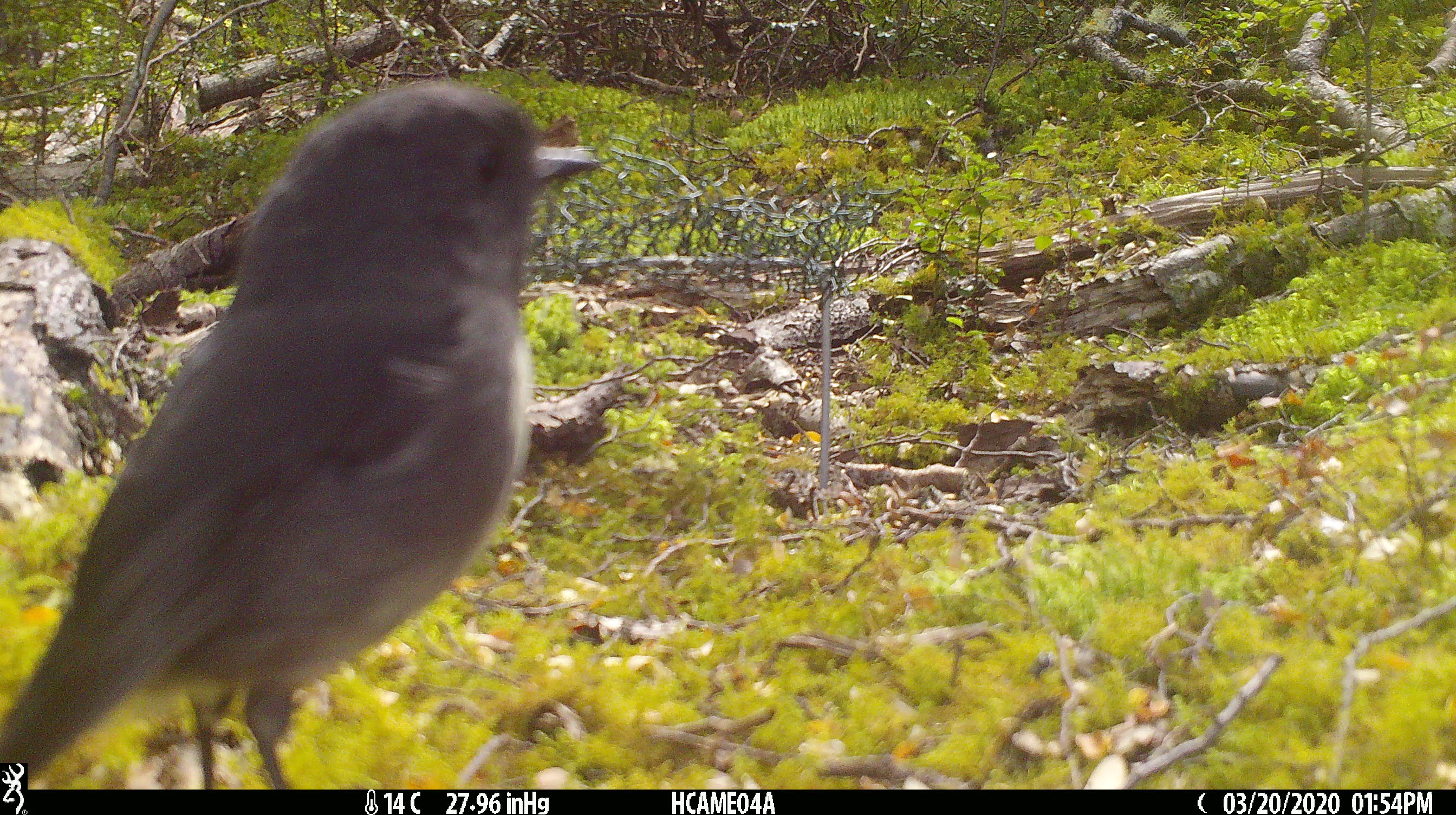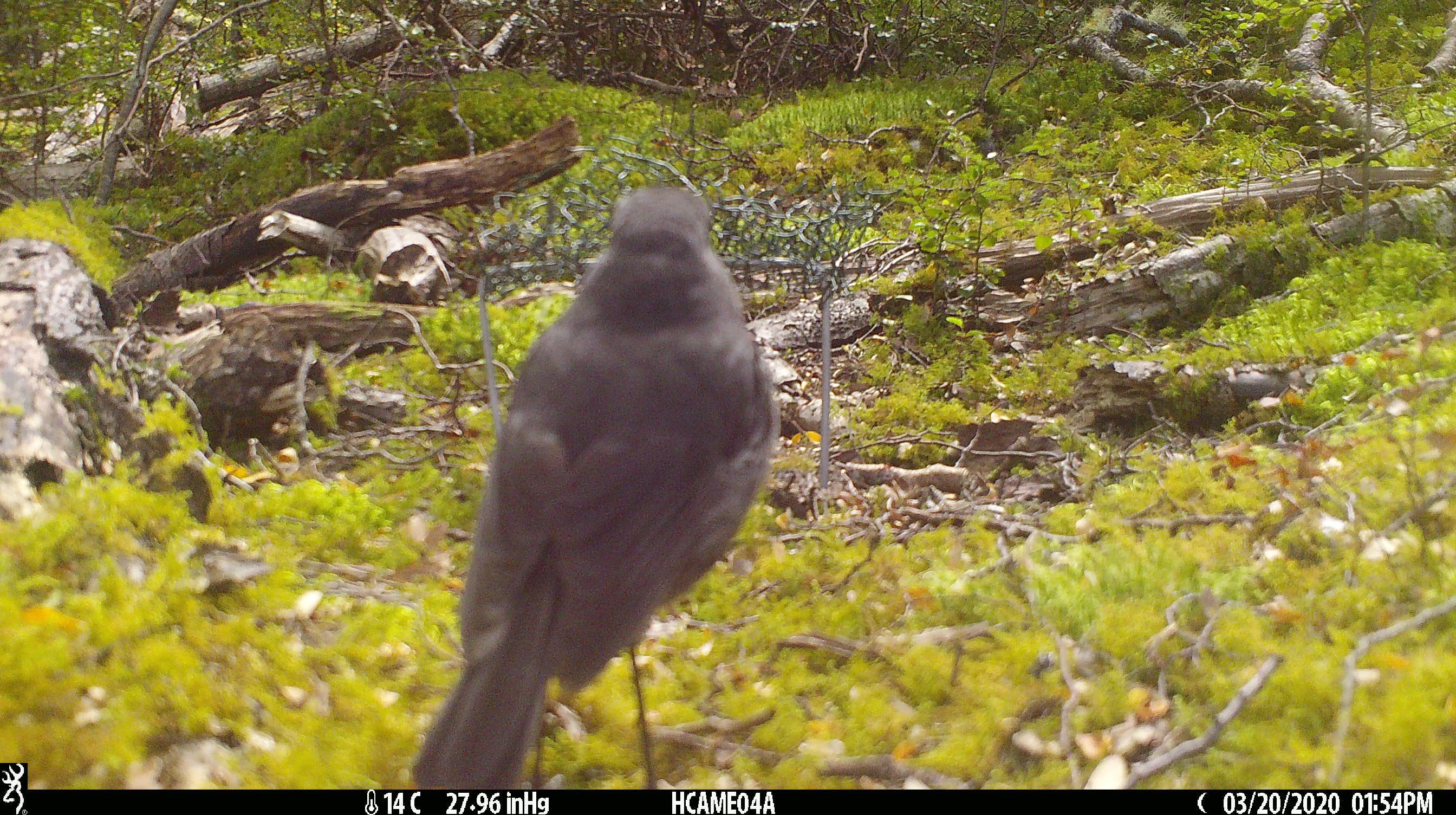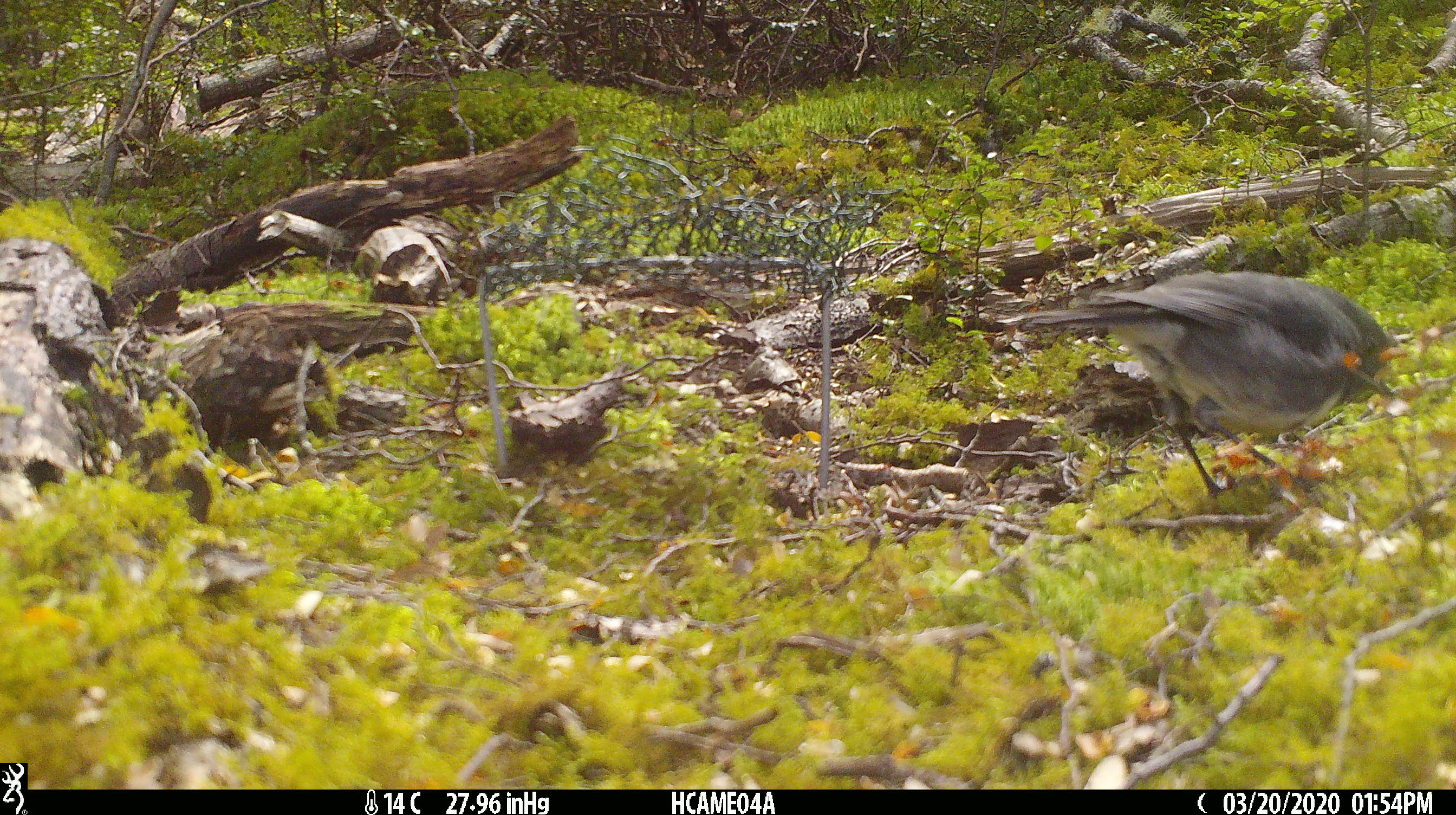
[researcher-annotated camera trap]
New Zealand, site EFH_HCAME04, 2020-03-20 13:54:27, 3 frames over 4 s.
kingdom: Animalia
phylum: Chordata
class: Aves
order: Passeriformes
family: Petroicidae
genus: Petroica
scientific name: Petroica australis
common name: new zealand robin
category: robin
Robin (new zealand robin) (Petroica australis).